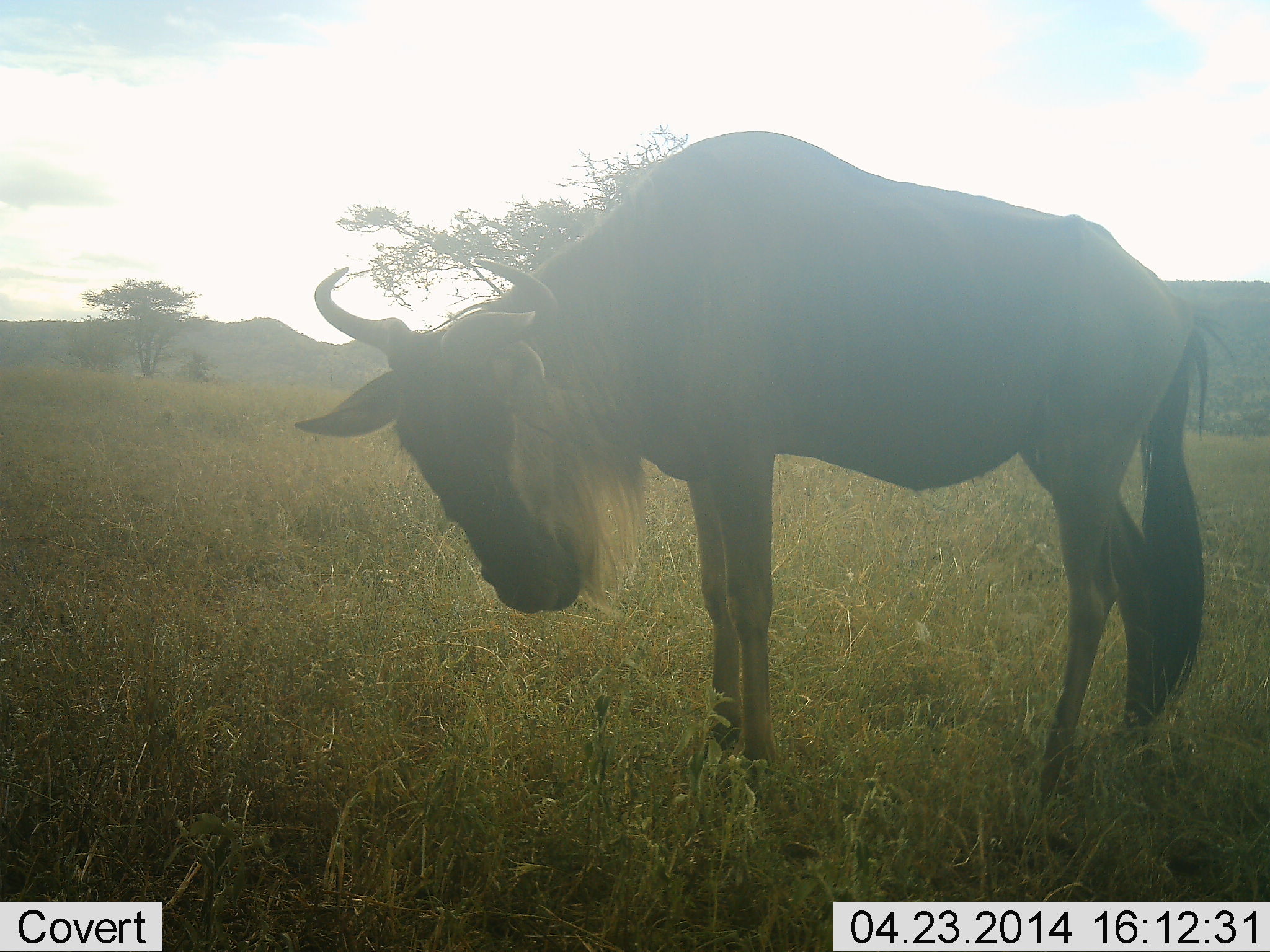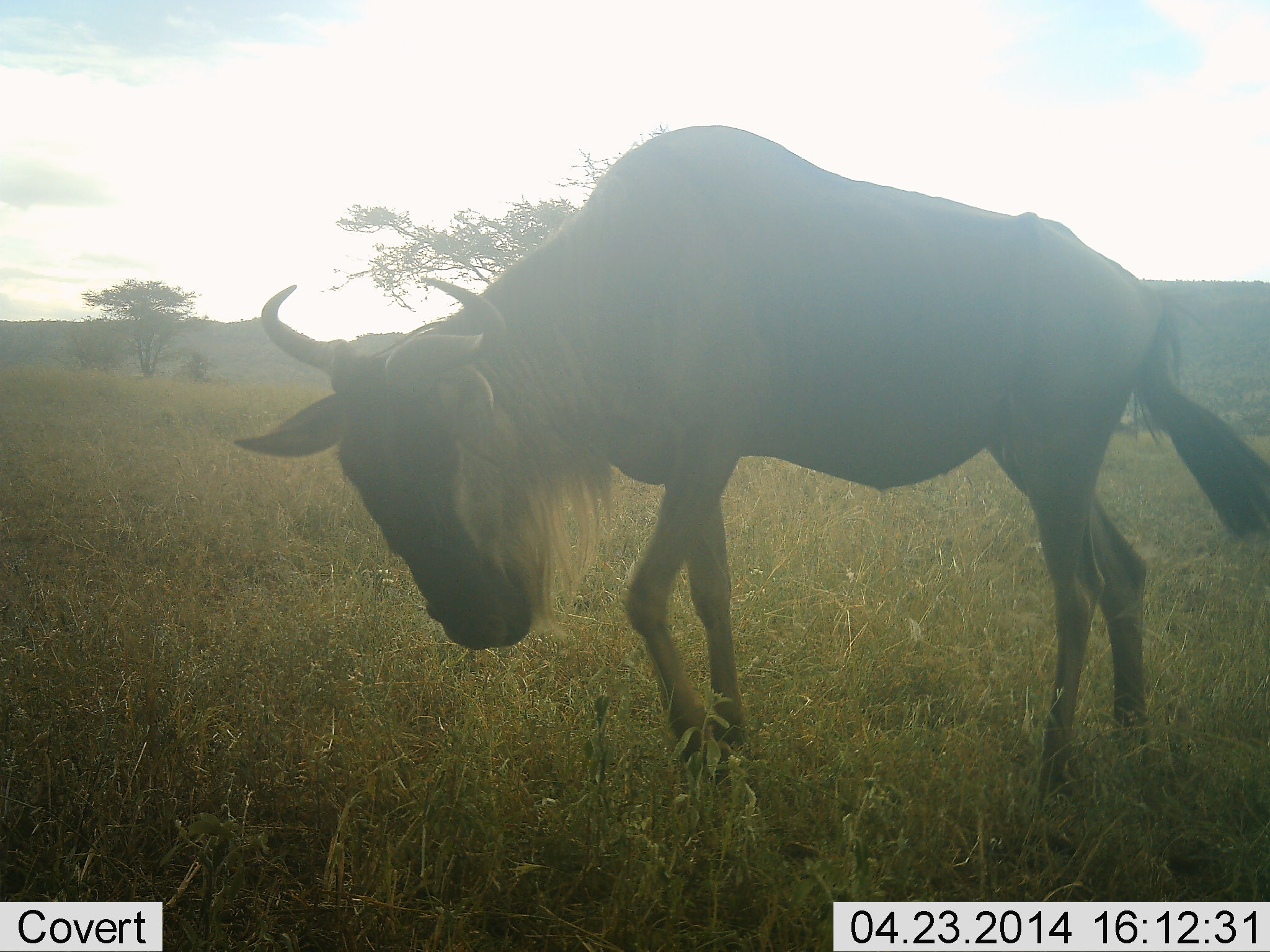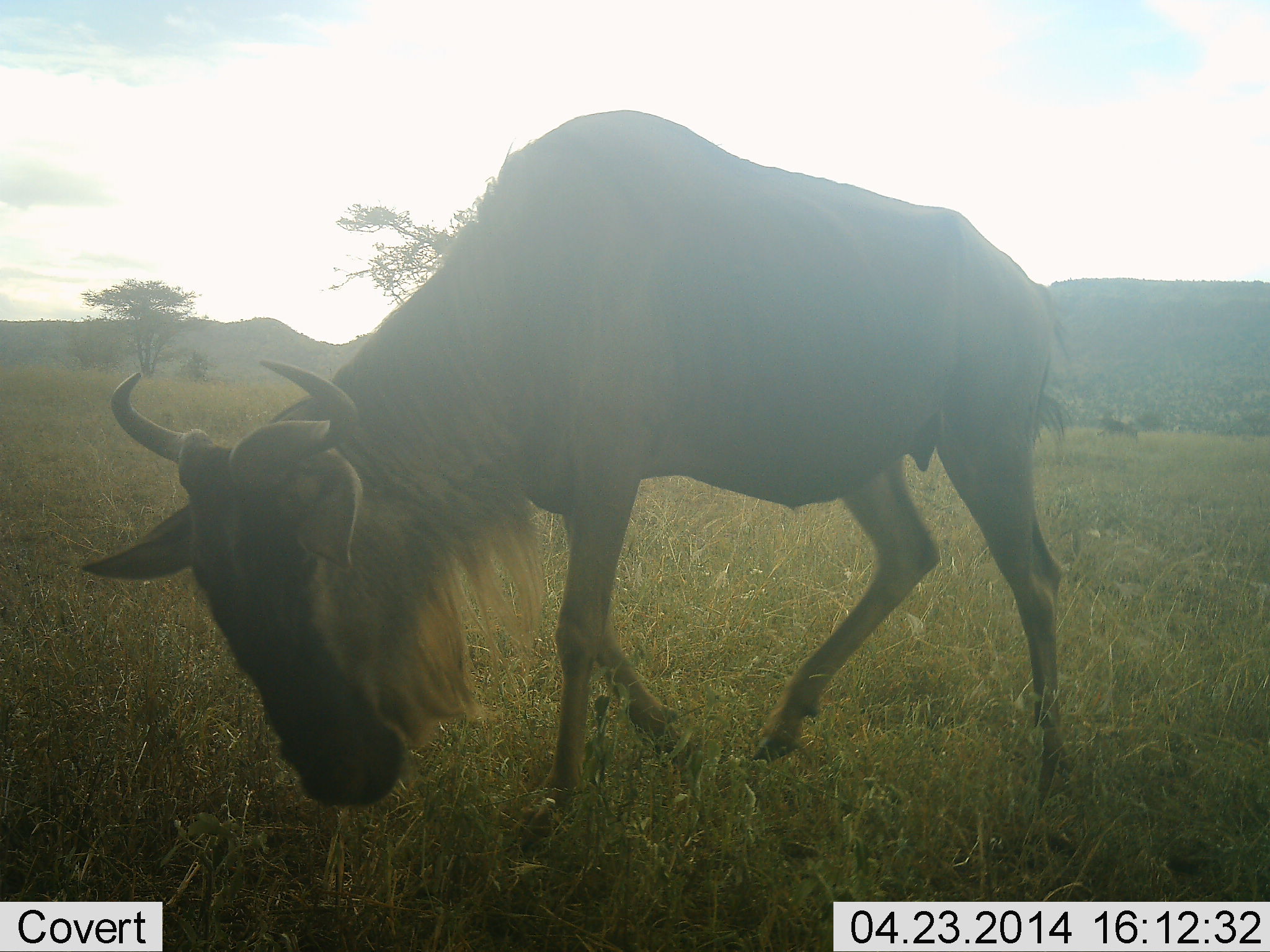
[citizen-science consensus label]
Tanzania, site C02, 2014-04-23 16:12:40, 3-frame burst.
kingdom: Animalia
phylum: Chordata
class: Mammalia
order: Artiodactyla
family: Bovidae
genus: Connochaetes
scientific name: Connochaetes taurinus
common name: blue wildebeest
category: wildebeest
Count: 1.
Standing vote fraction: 10%.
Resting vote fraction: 0%.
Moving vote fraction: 90%.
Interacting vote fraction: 0%.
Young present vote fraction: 0%.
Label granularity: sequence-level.